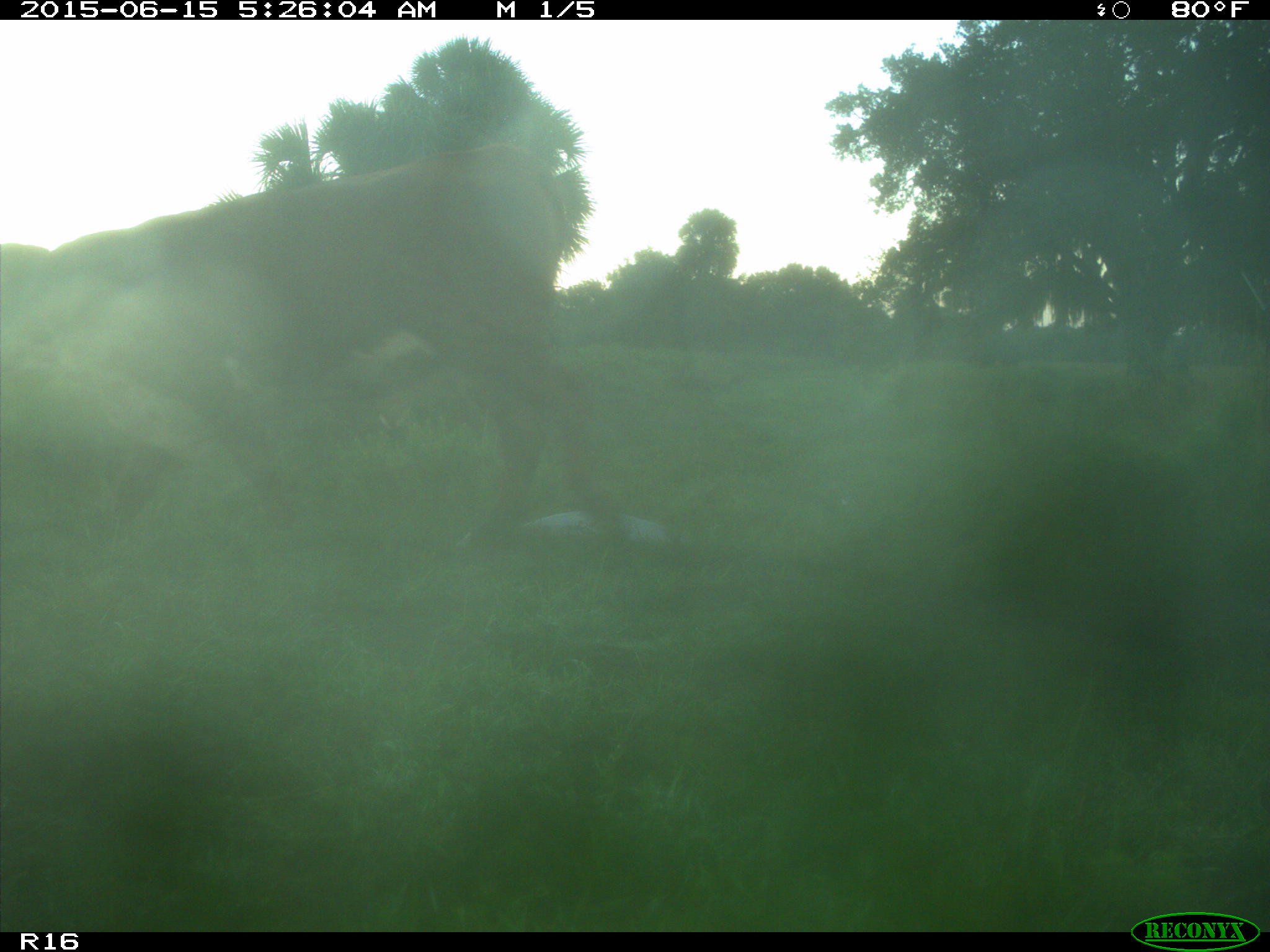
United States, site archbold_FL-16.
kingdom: Animalia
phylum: Chordata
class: Mammalia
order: Artiodactyla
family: Bovidae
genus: Bos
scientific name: Bos taurus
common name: domestic cow